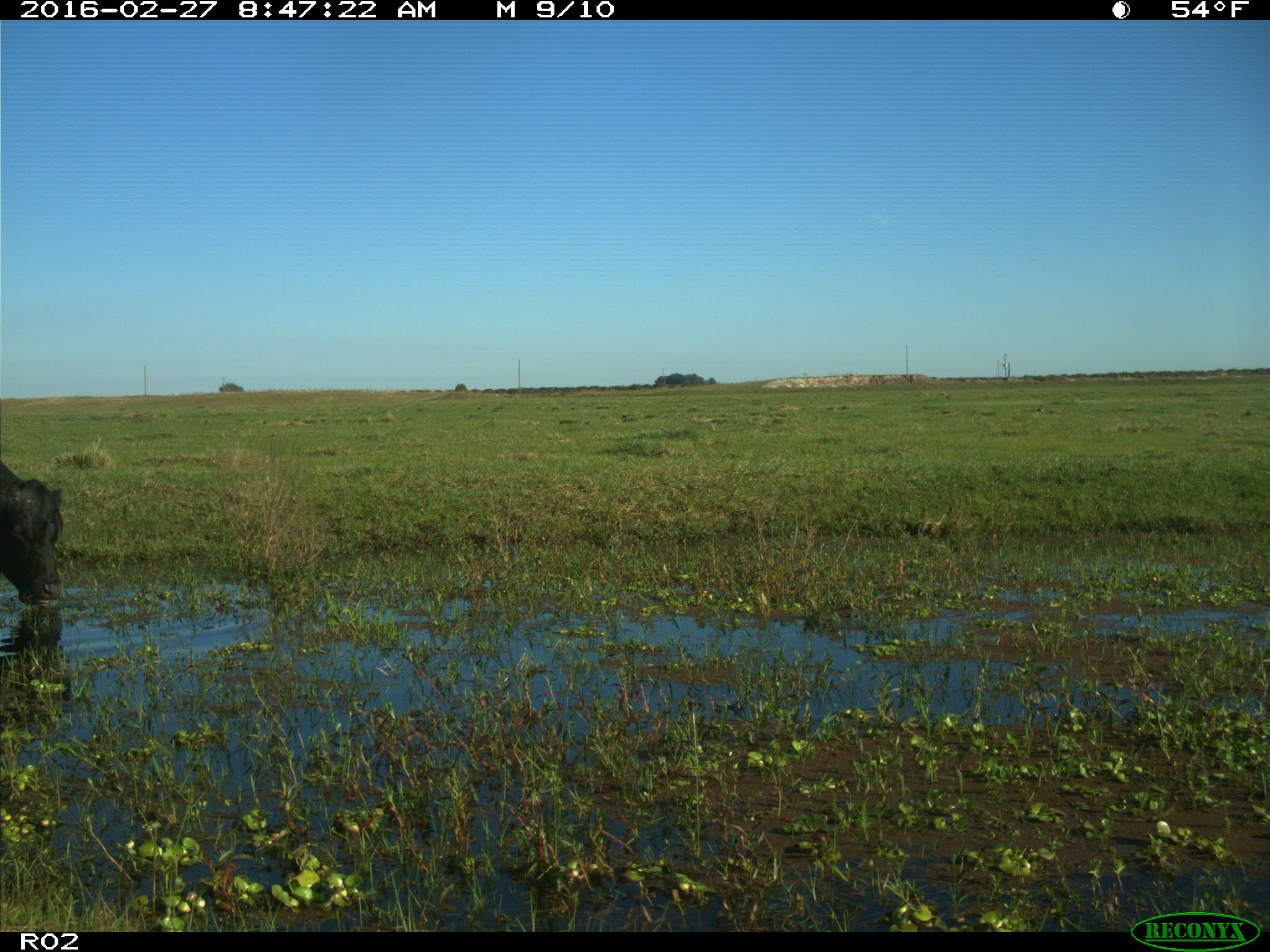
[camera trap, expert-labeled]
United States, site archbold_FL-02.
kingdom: Animalia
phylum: Chordata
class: Mammalia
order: Artiodactyla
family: Bovidae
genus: Bos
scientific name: Bos taurus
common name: domestic cow